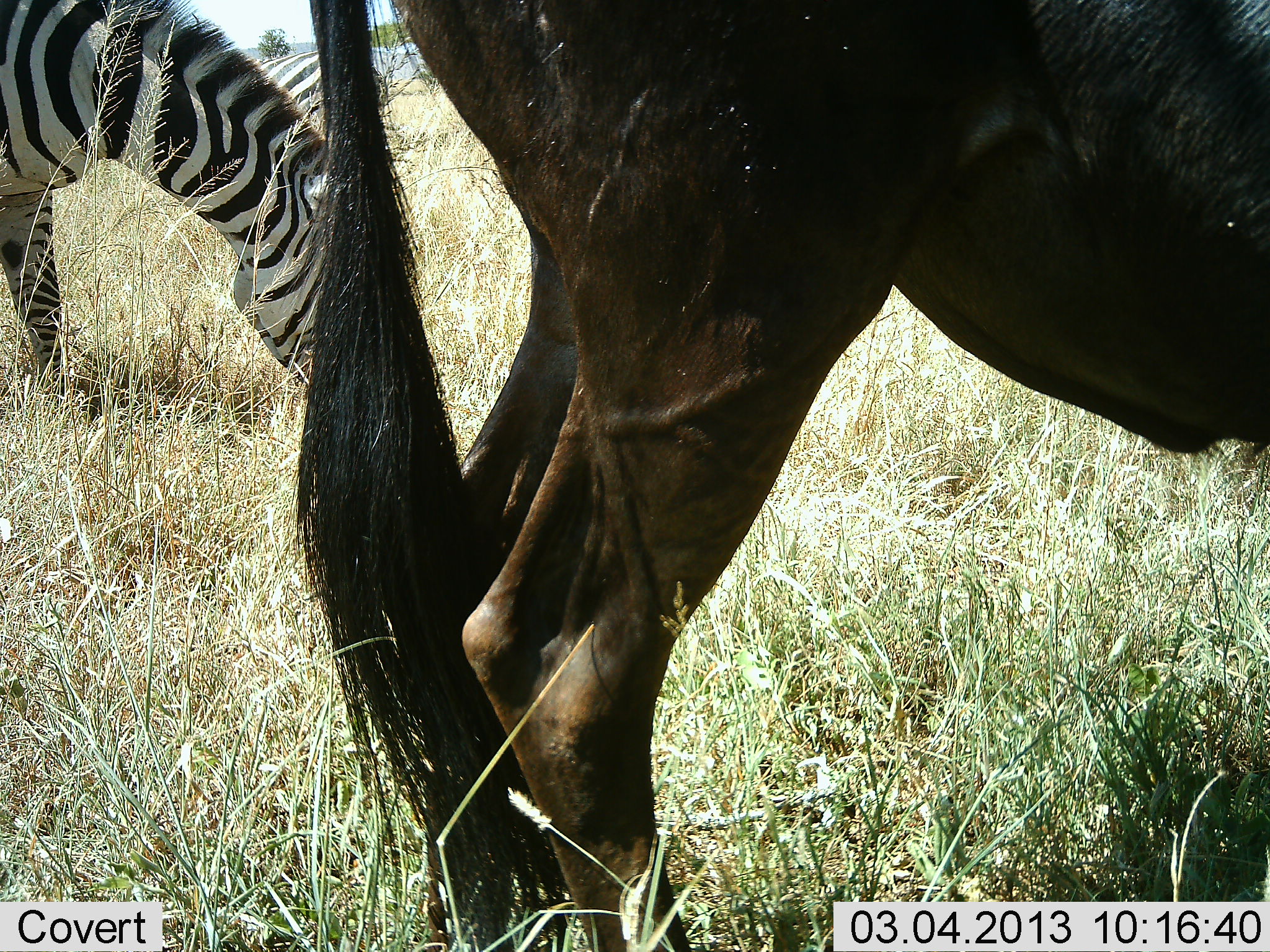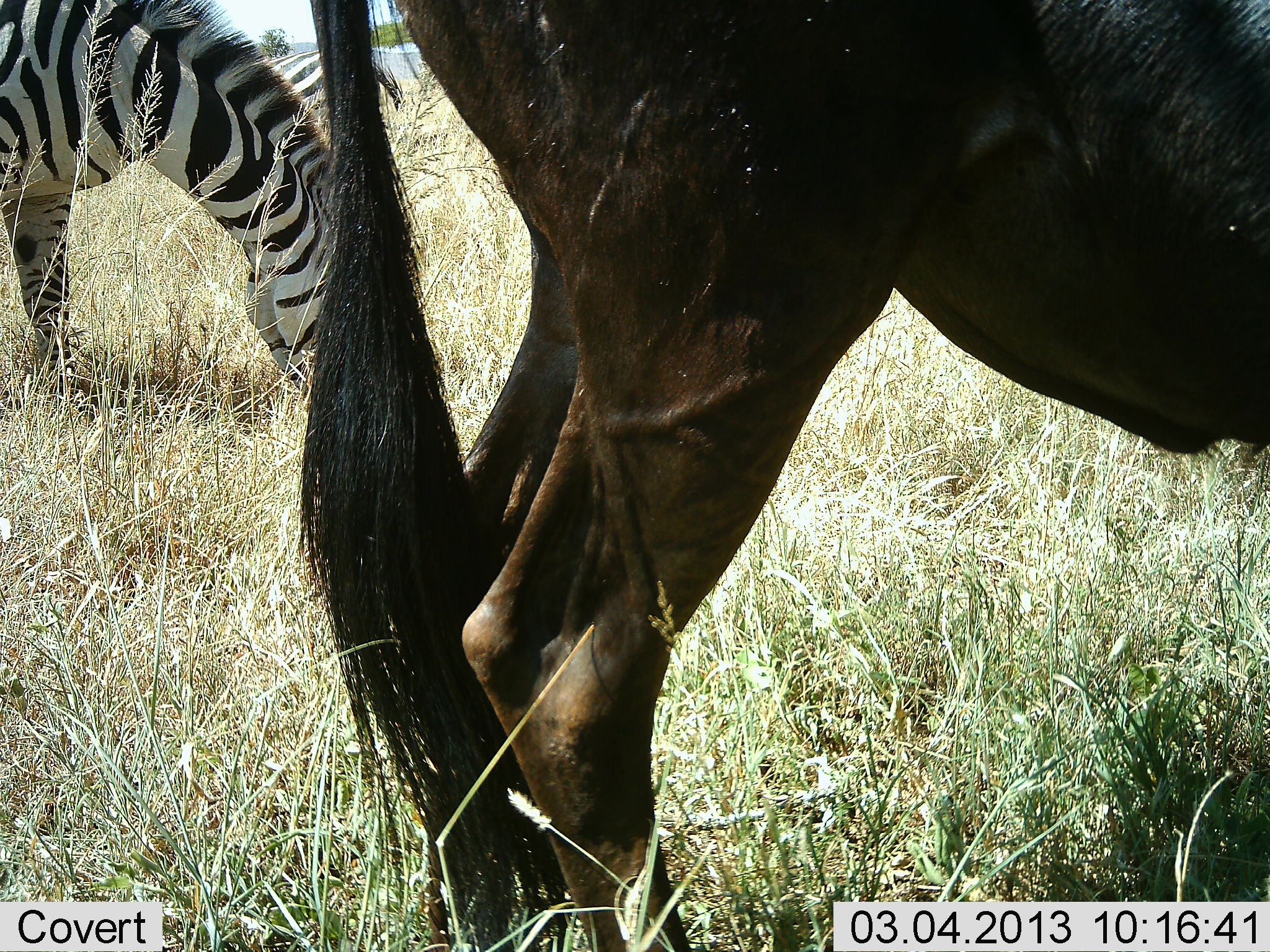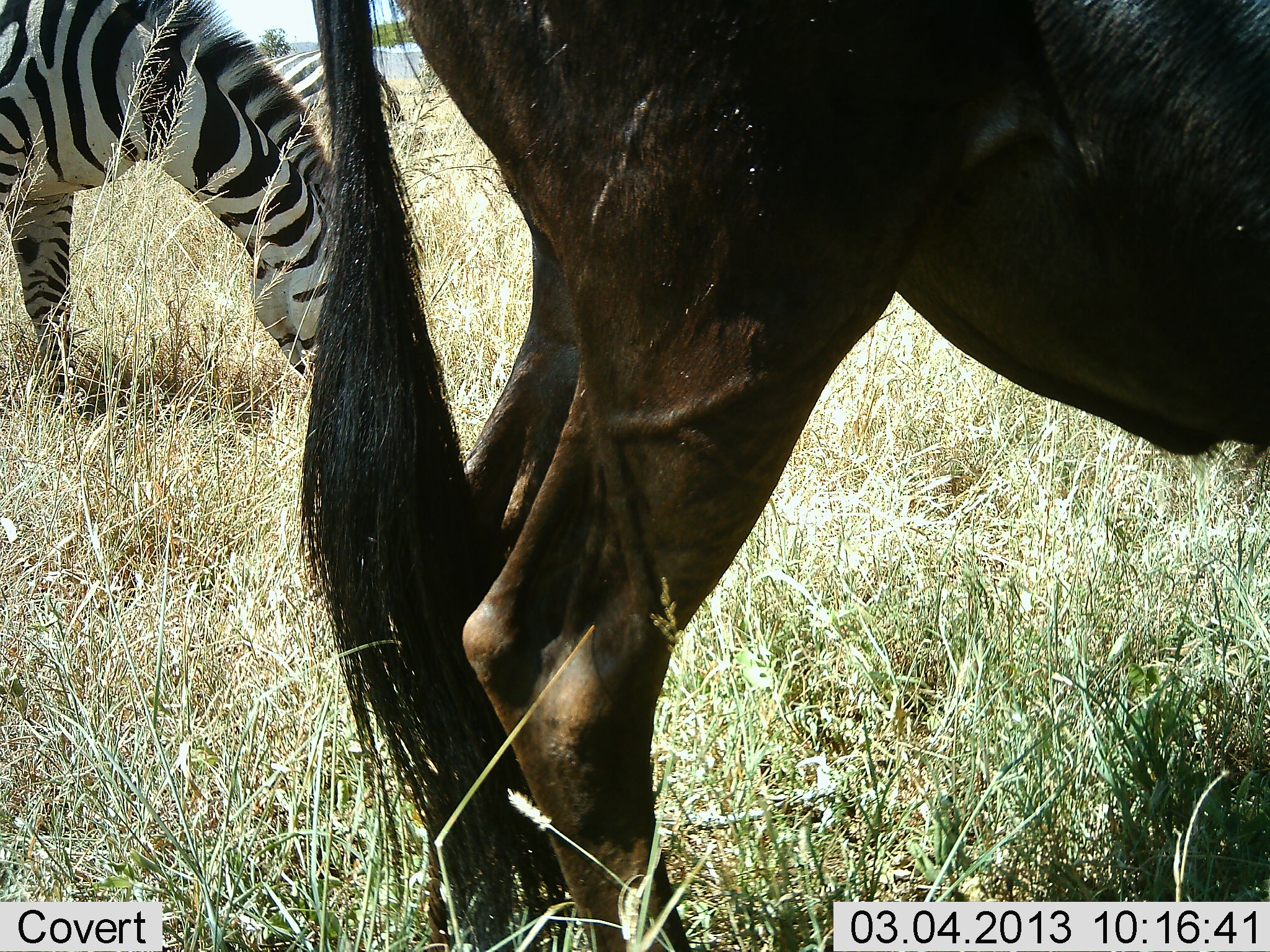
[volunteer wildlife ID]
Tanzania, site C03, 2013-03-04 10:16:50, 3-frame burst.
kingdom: Animalia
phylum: Chordata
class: Mammalia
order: Artiodactyla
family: Bovidae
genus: Connochaetes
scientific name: Connochaetes taurinus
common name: blue wildebeest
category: wildebeest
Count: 1.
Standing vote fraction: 100%.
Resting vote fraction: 0%.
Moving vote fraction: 0%.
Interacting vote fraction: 0%.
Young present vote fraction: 0%.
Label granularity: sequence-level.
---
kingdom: Animalia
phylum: Chordata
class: Mammalia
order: Perissodactyla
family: Equidae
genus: Equus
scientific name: Equus quagga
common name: plains zebra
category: zebra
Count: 1.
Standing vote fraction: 12%.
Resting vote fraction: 0%.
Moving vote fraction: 0%.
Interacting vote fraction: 0%.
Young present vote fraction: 0%.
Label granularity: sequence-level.